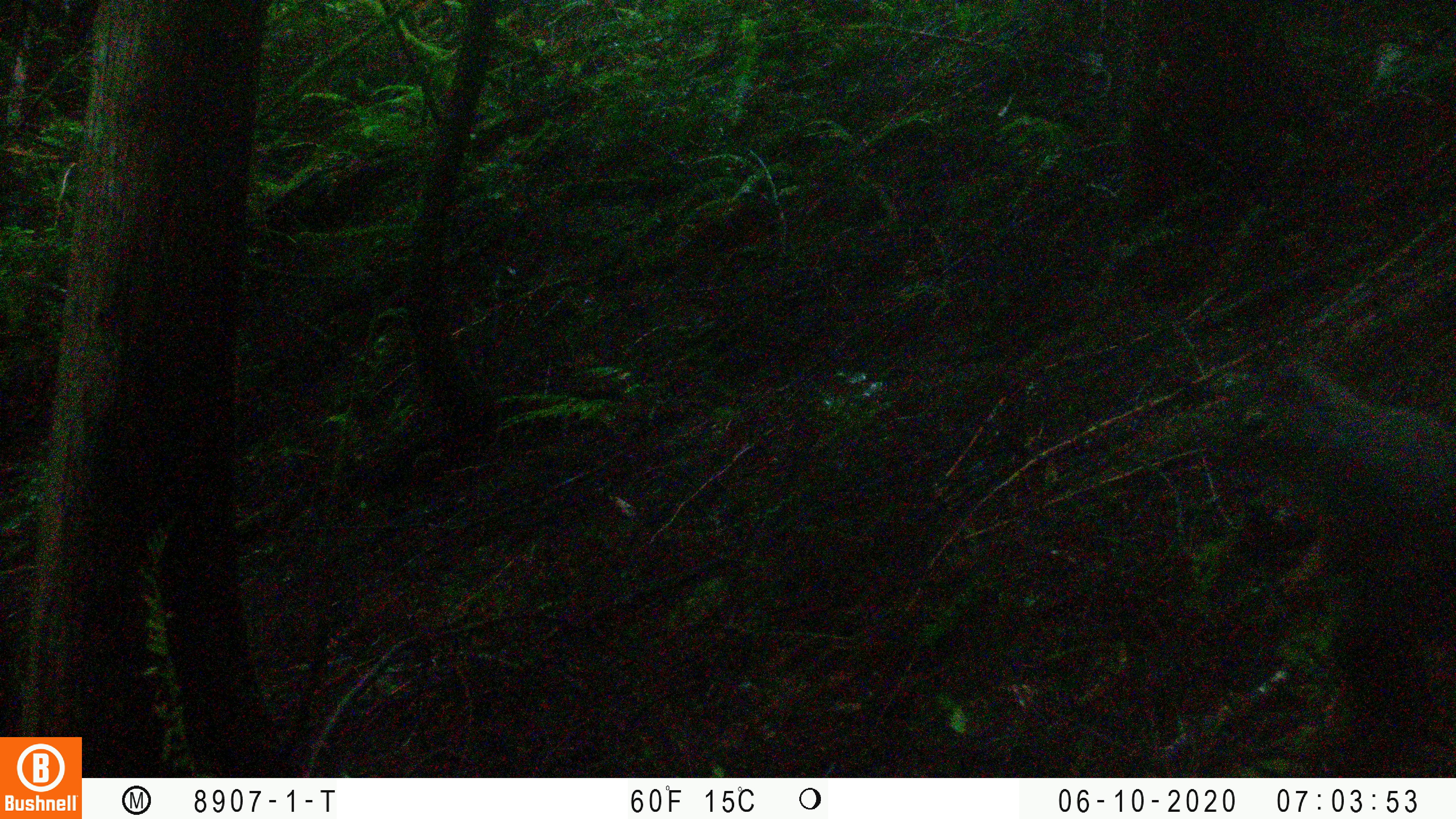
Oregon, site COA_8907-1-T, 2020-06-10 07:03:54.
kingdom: Animalia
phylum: Chordata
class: Mammalia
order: Rodentia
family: Sciuridae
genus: Tamiasciurus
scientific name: Tamiasciurus douglasii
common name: douglas squirrel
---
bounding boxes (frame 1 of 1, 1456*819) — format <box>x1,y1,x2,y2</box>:
douglas squirrel: <box>1261,342,1450,671</box>